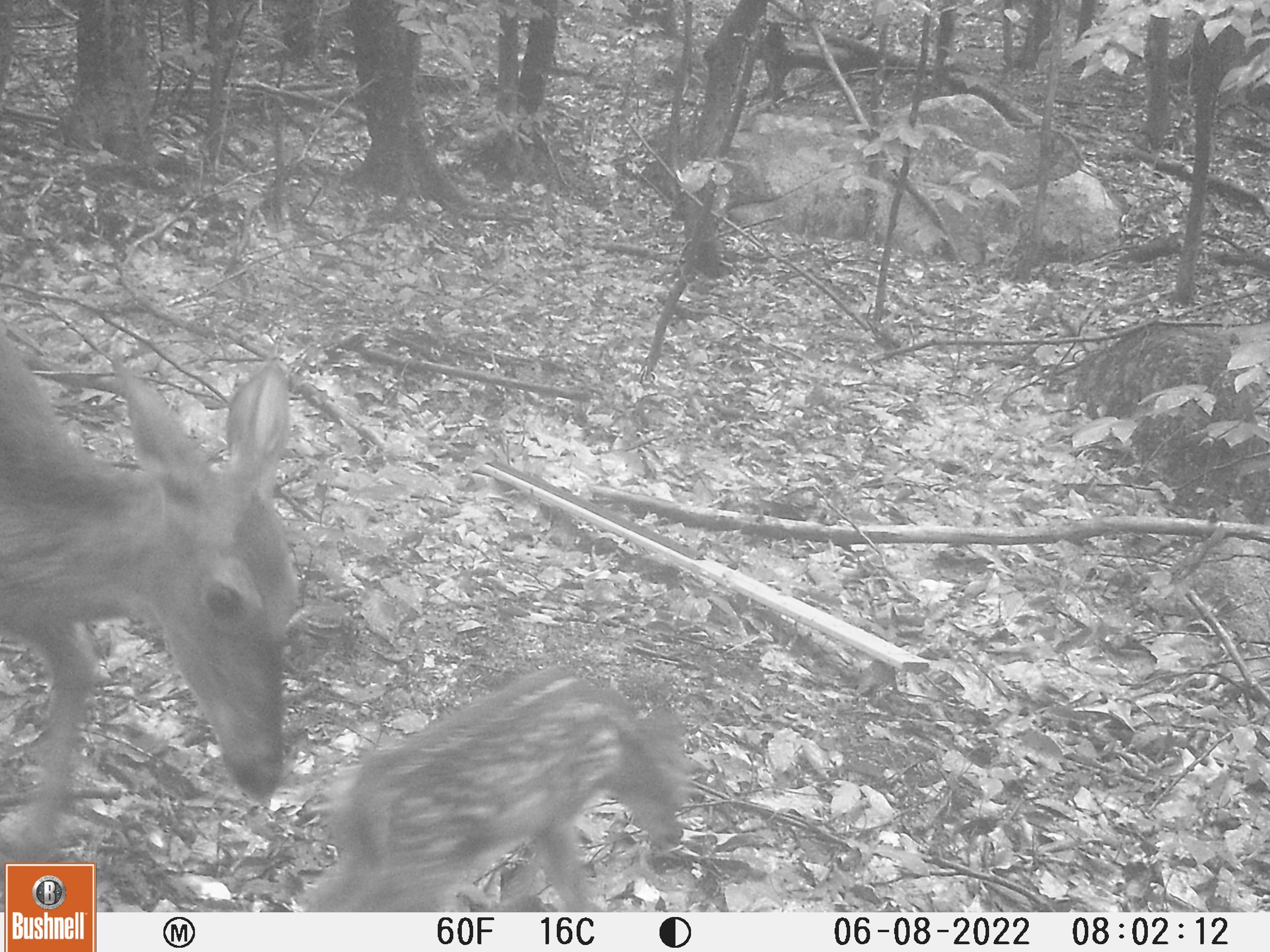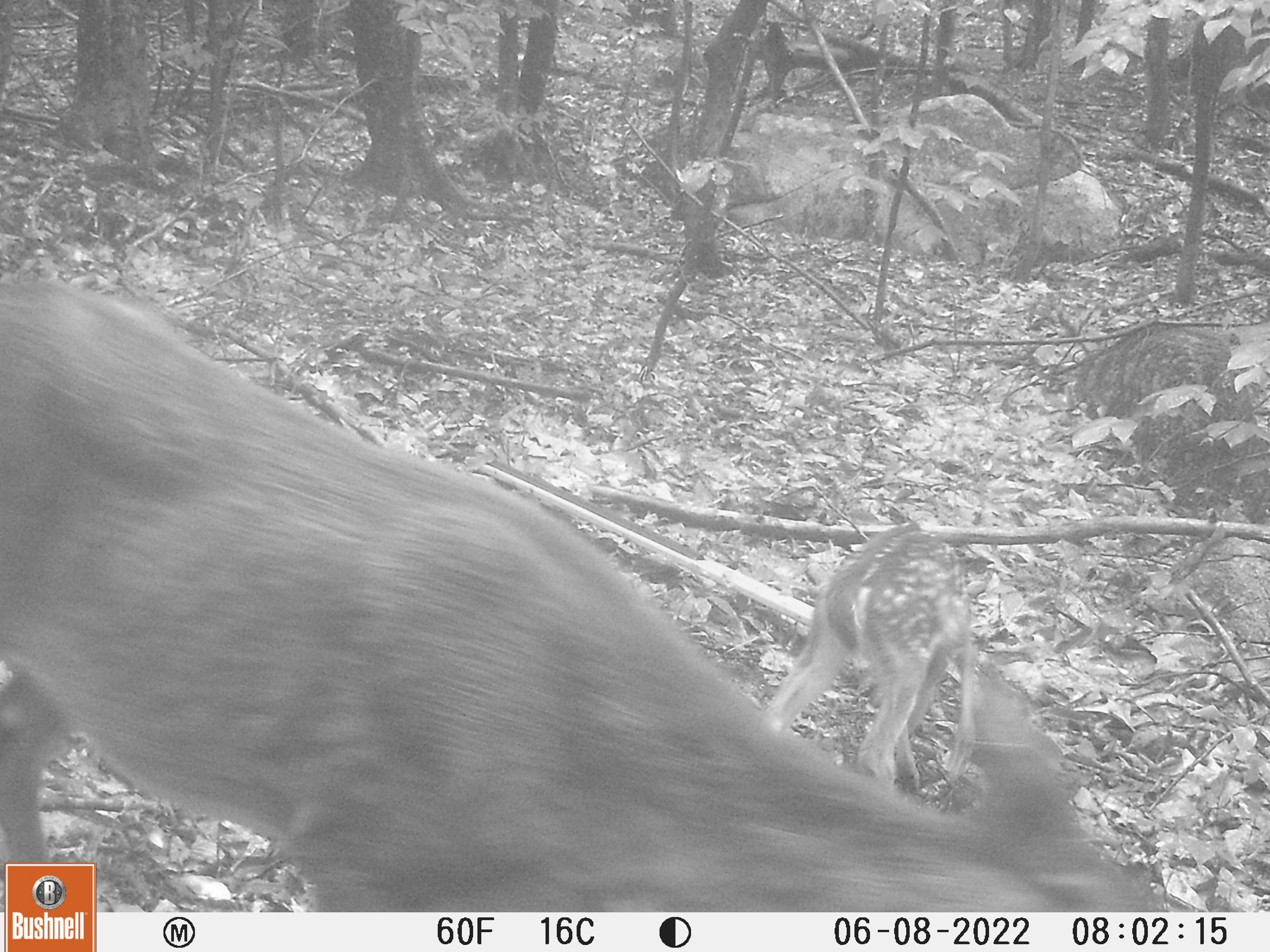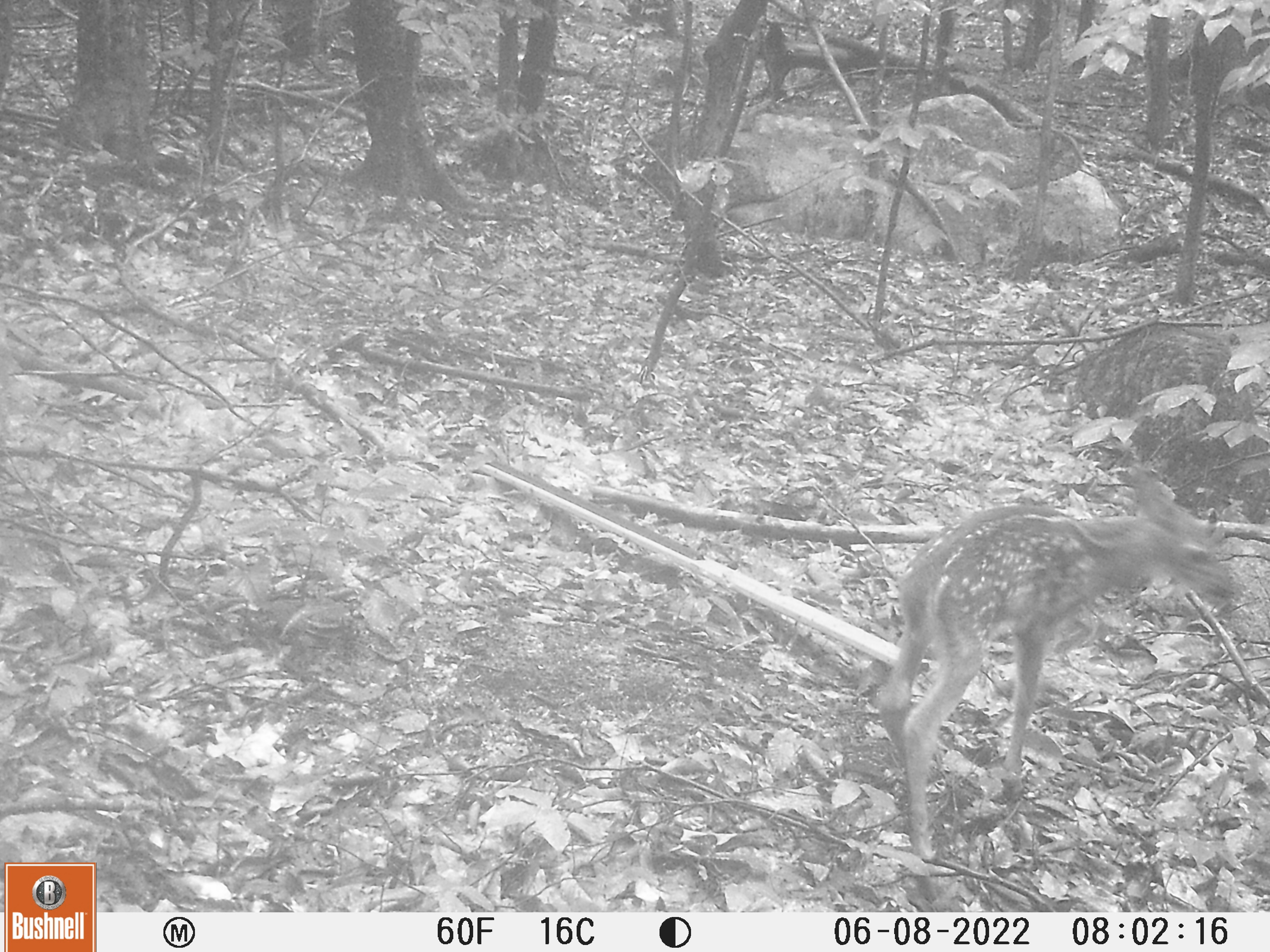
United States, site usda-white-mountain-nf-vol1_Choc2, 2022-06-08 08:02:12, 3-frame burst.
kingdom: Animalia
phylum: Chordata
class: Mammalia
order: Artiodactyla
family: Cervidae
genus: Odocoileus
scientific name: Odocoileus virginianus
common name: white-tailed deer